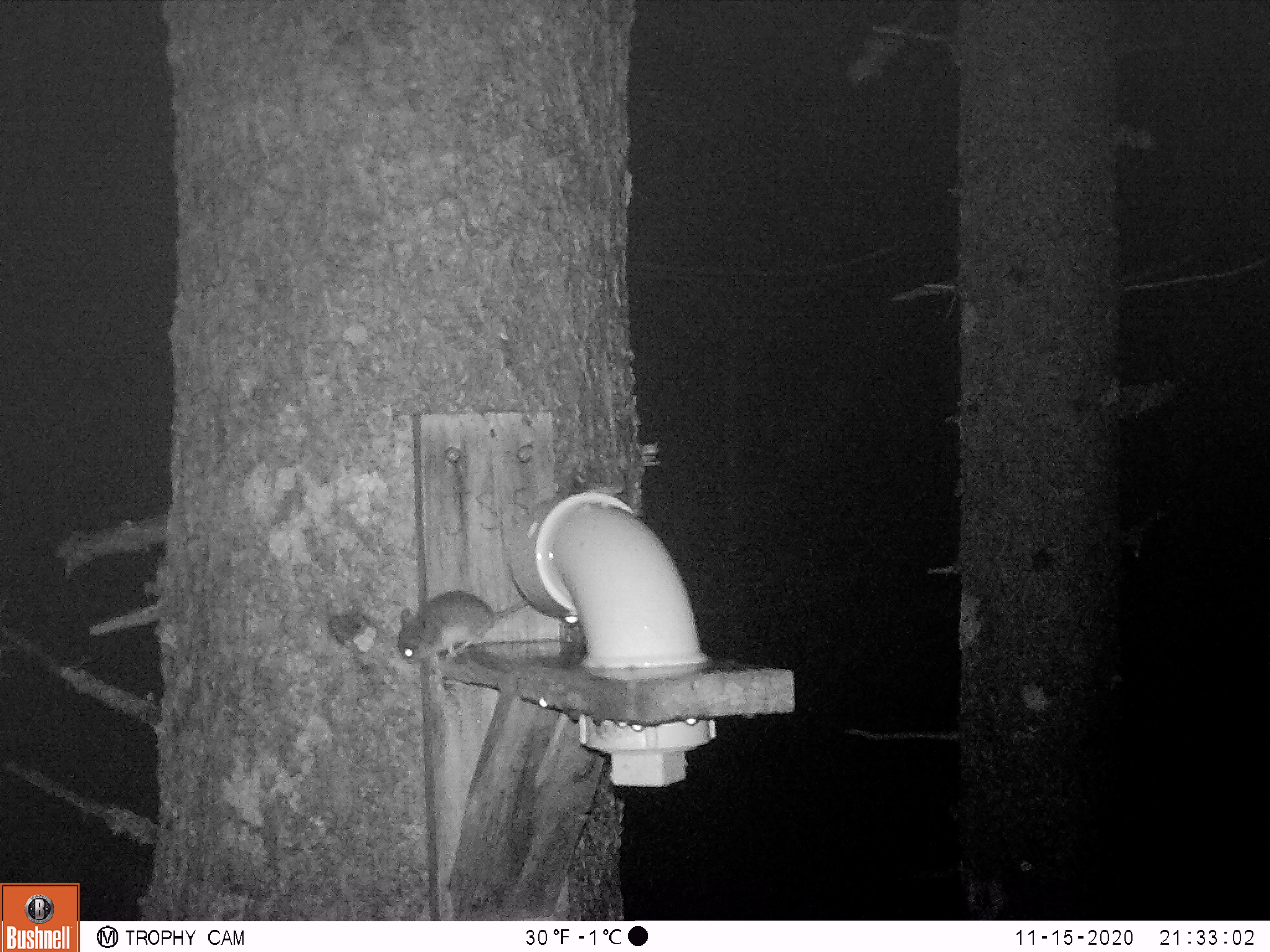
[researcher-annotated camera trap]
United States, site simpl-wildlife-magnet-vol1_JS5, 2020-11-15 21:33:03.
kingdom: Animalia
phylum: Chordata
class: Mammalia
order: Rodentia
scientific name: Rodentia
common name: mouse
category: mouse sp.